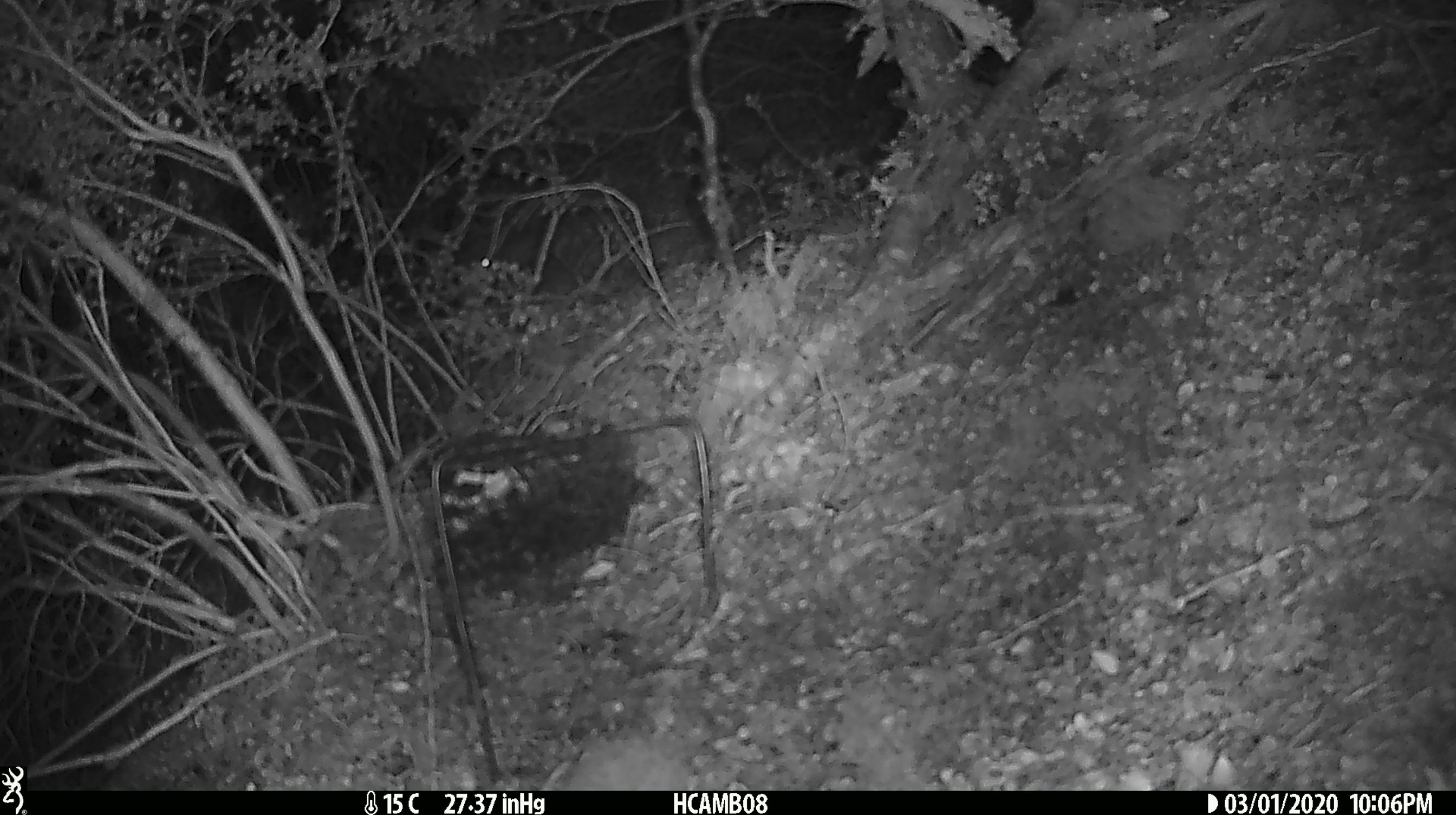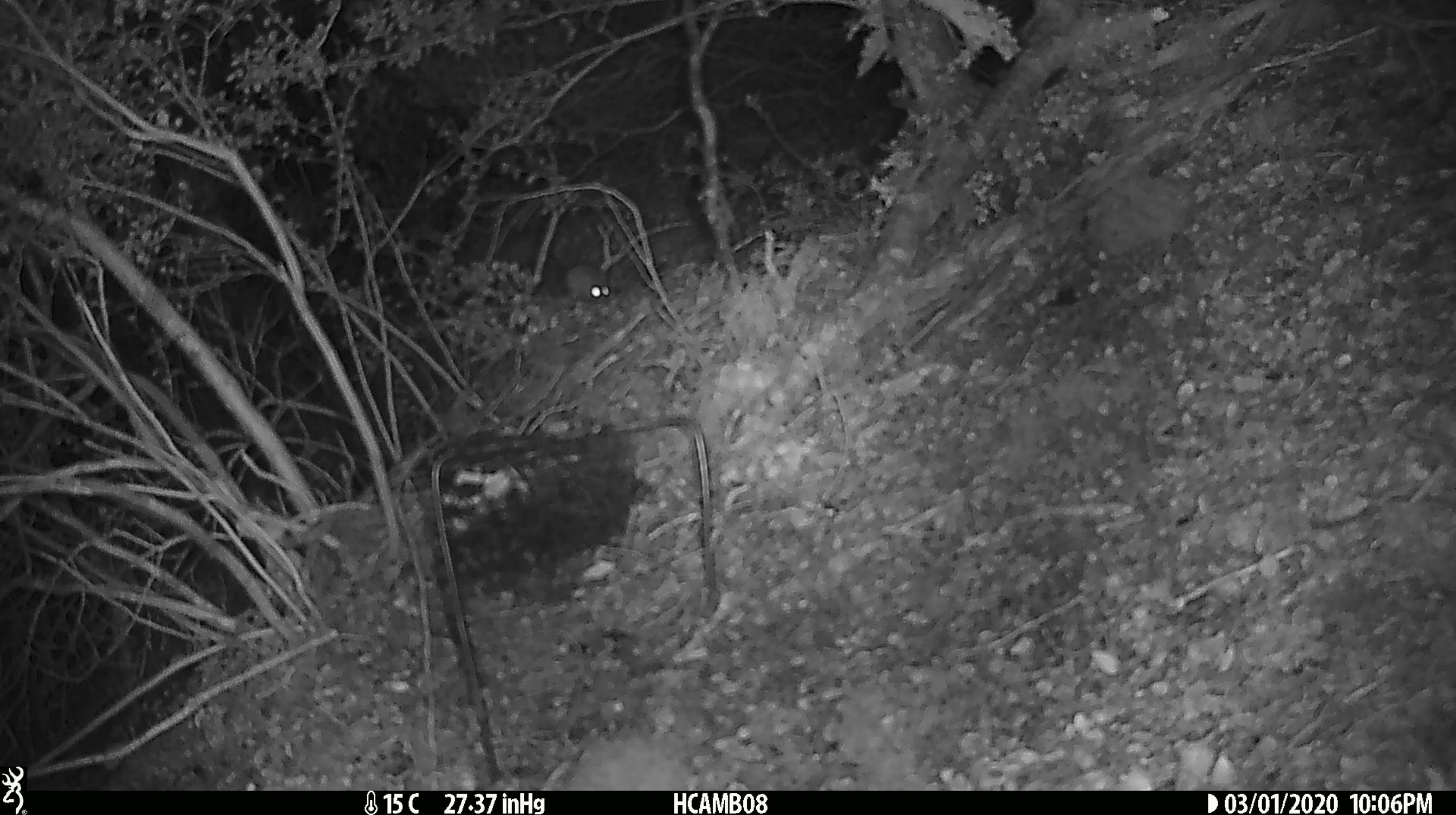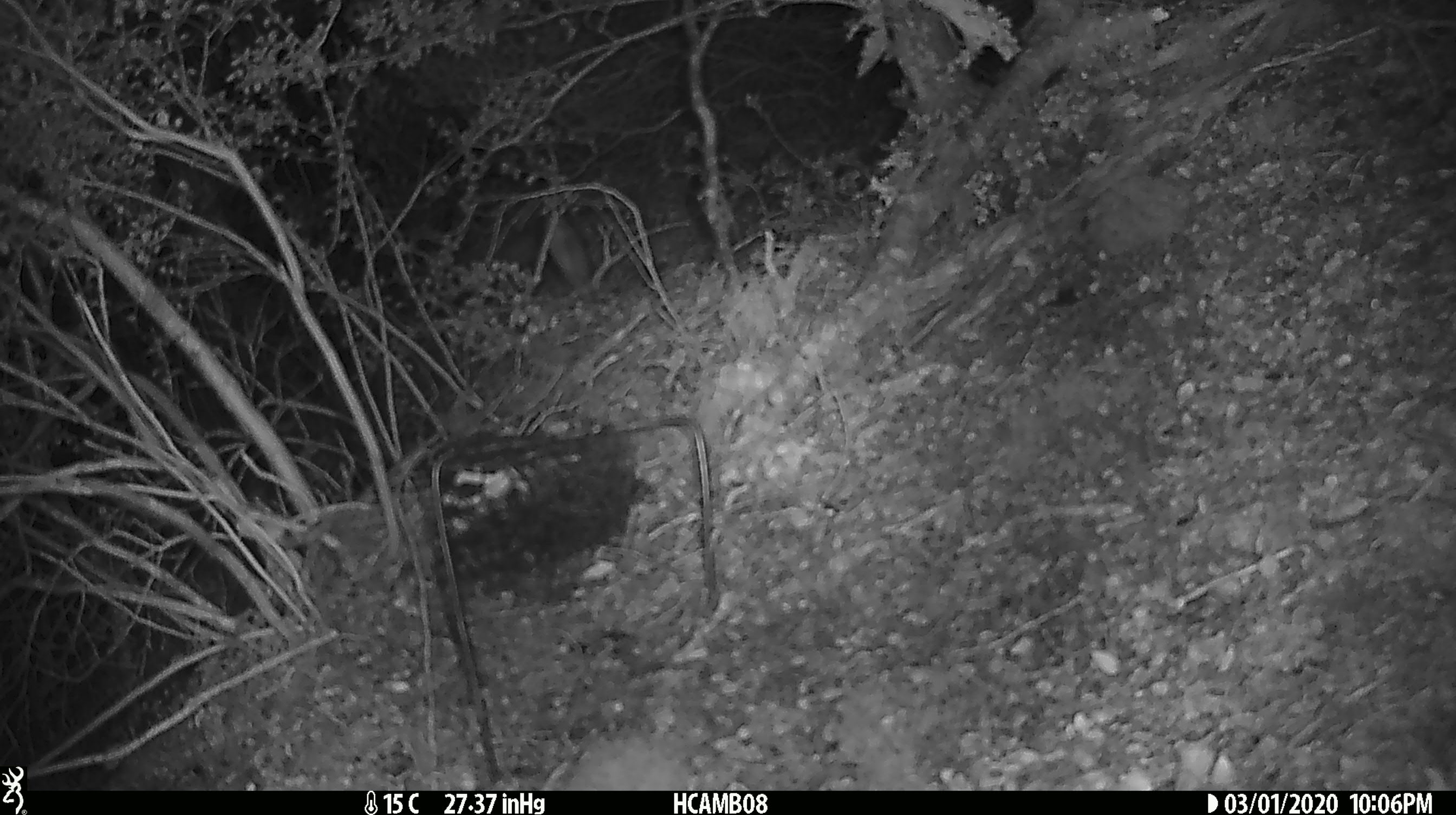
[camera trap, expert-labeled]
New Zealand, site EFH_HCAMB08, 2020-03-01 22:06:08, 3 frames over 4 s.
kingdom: Animalia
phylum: Chordata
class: Mammalia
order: Rodentia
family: Muridae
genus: Mus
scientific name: Mus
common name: mouse